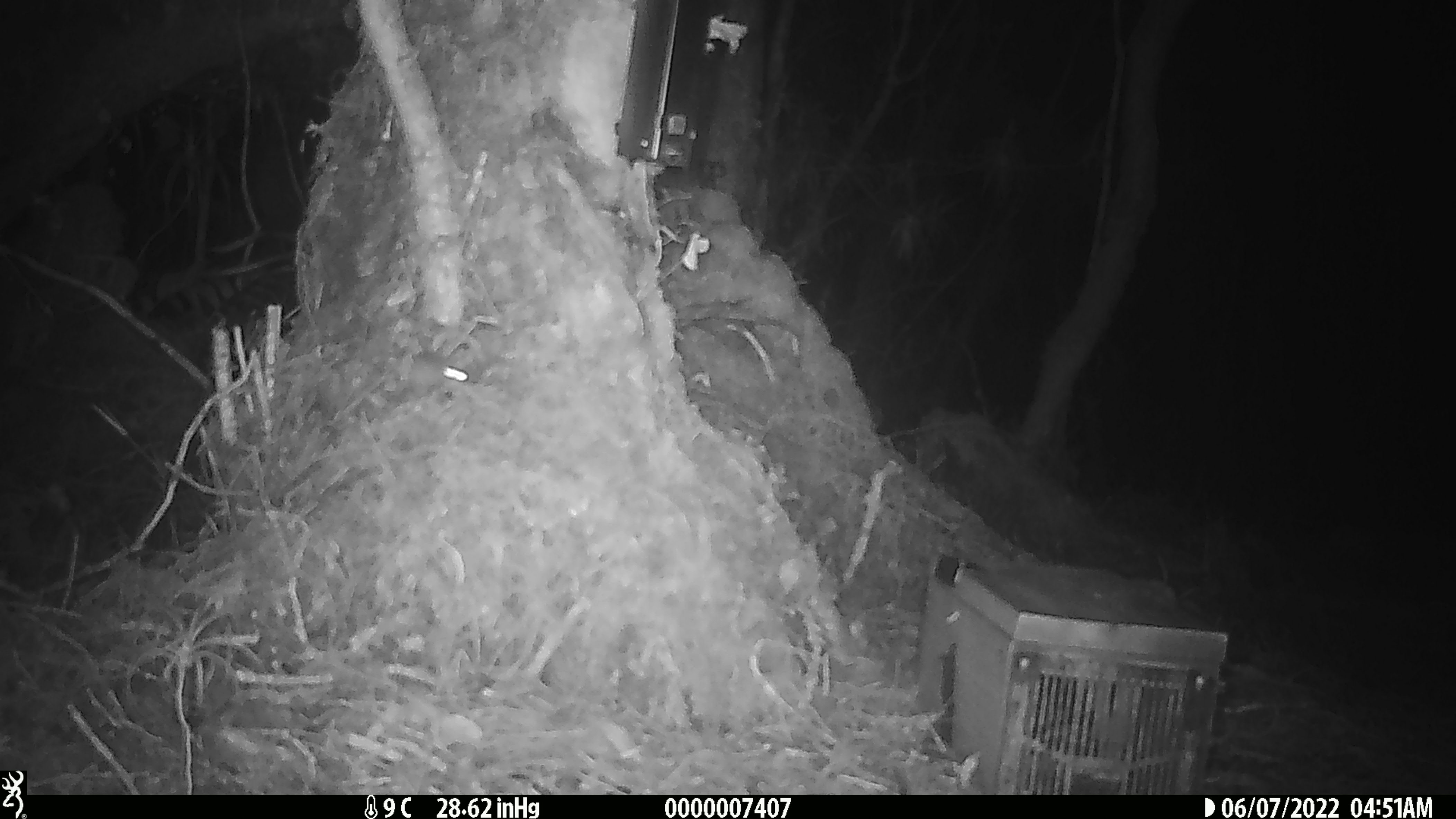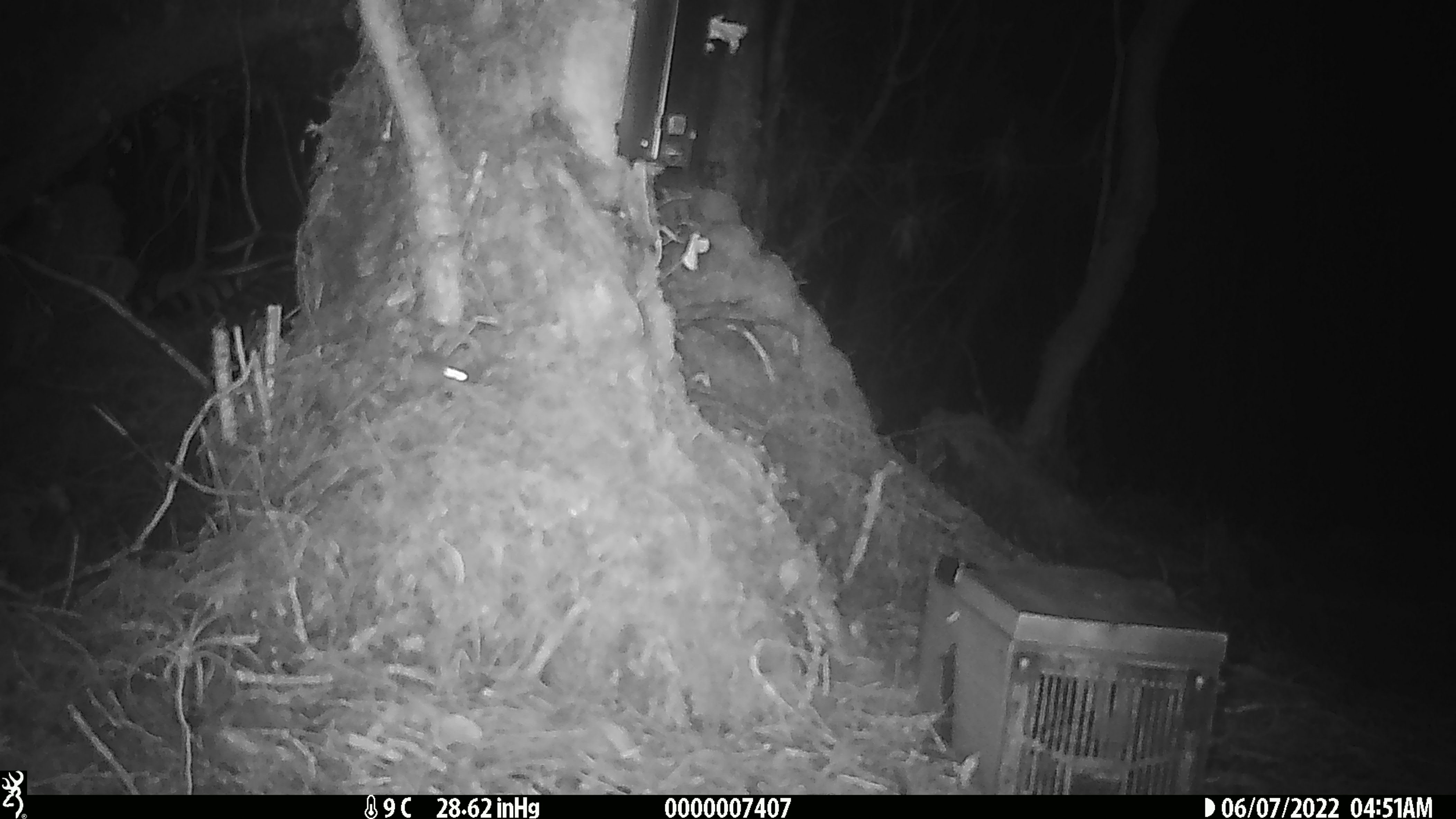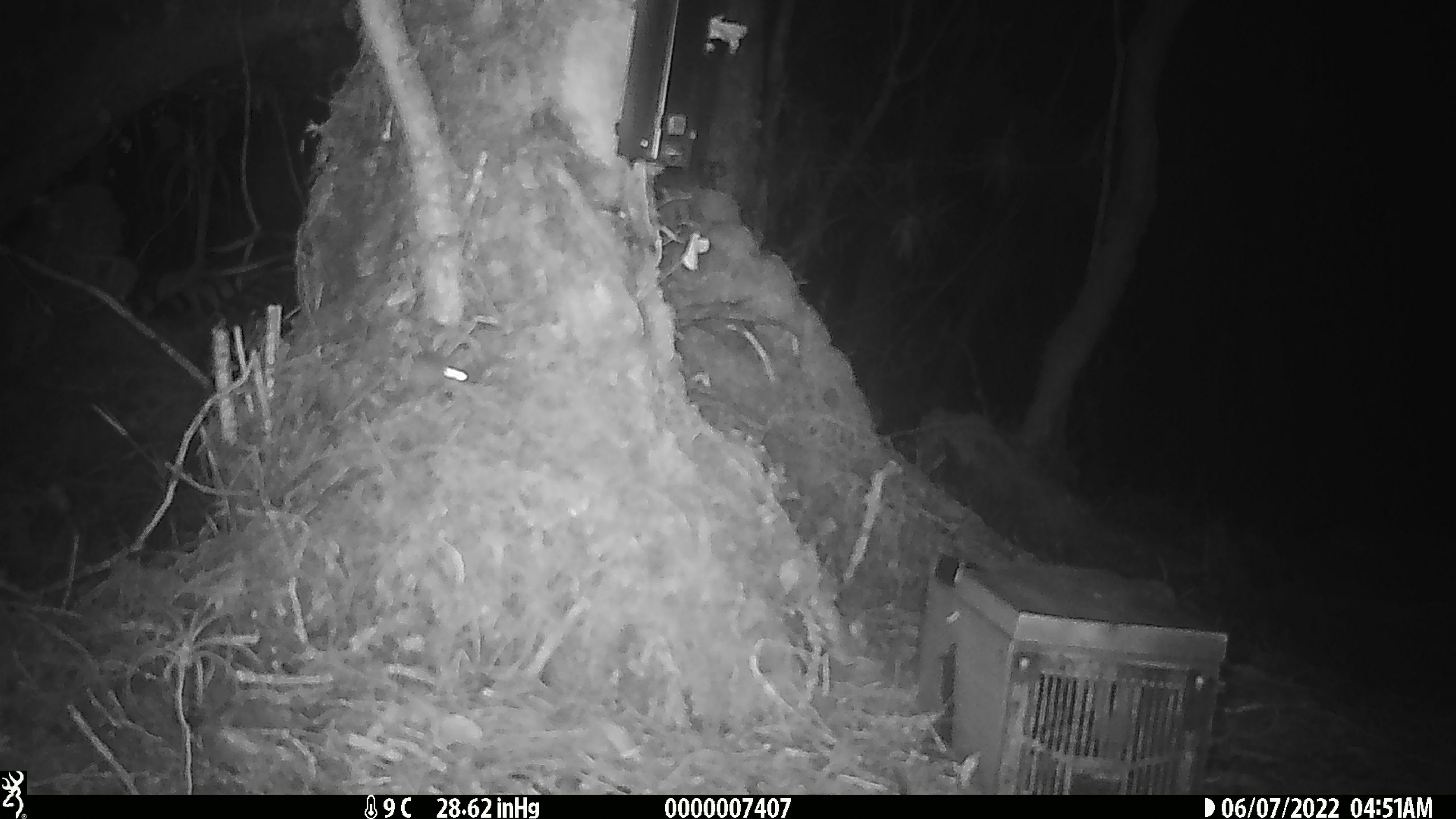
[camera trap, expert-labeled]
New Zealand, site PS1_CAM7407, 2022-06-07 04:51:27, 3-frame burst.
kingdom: Animalia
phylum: Chordata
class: Mammalia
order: Rodentia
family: Muridae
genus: Mus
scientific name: Mus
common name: mouse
Mouse (Mus).